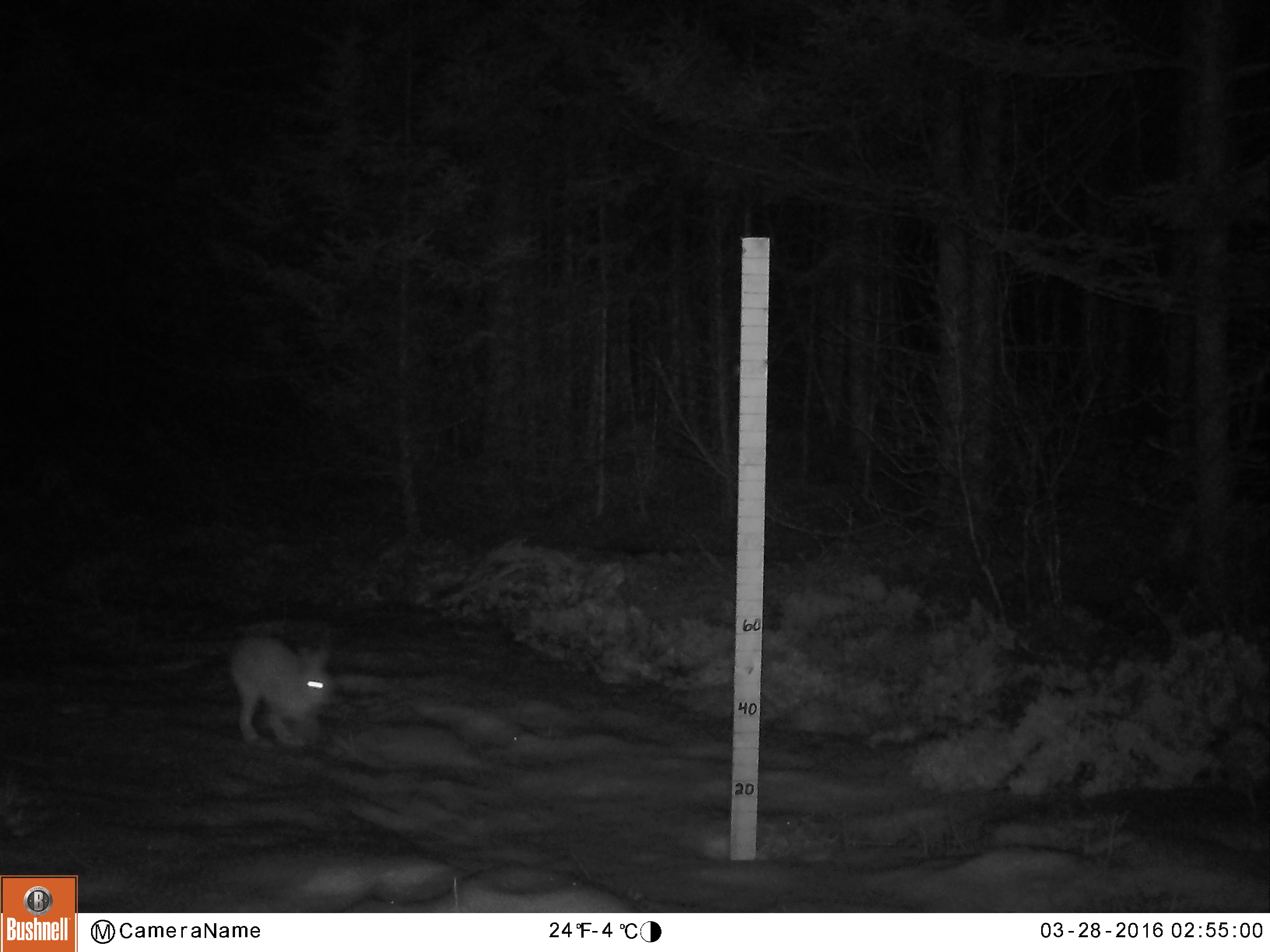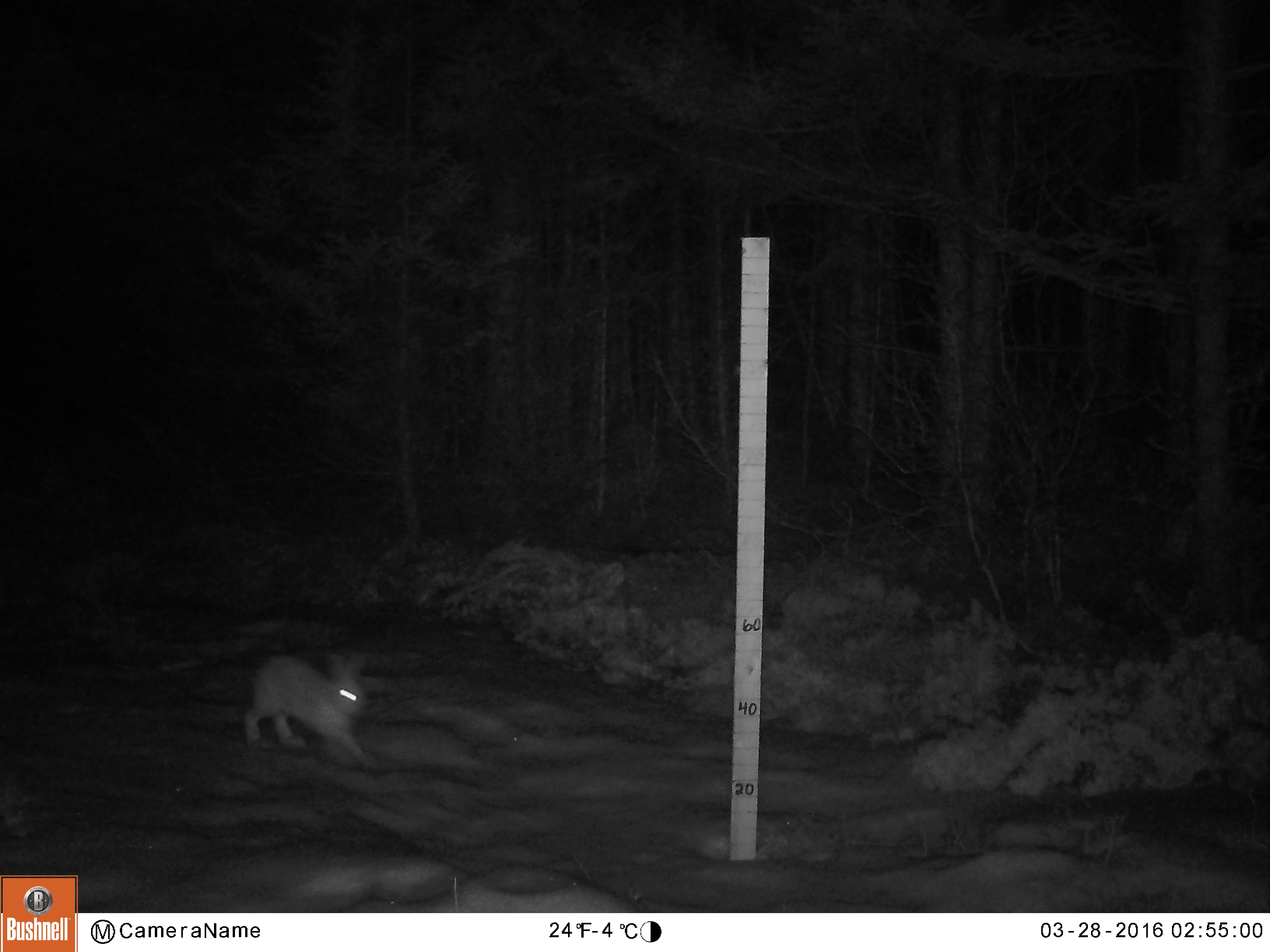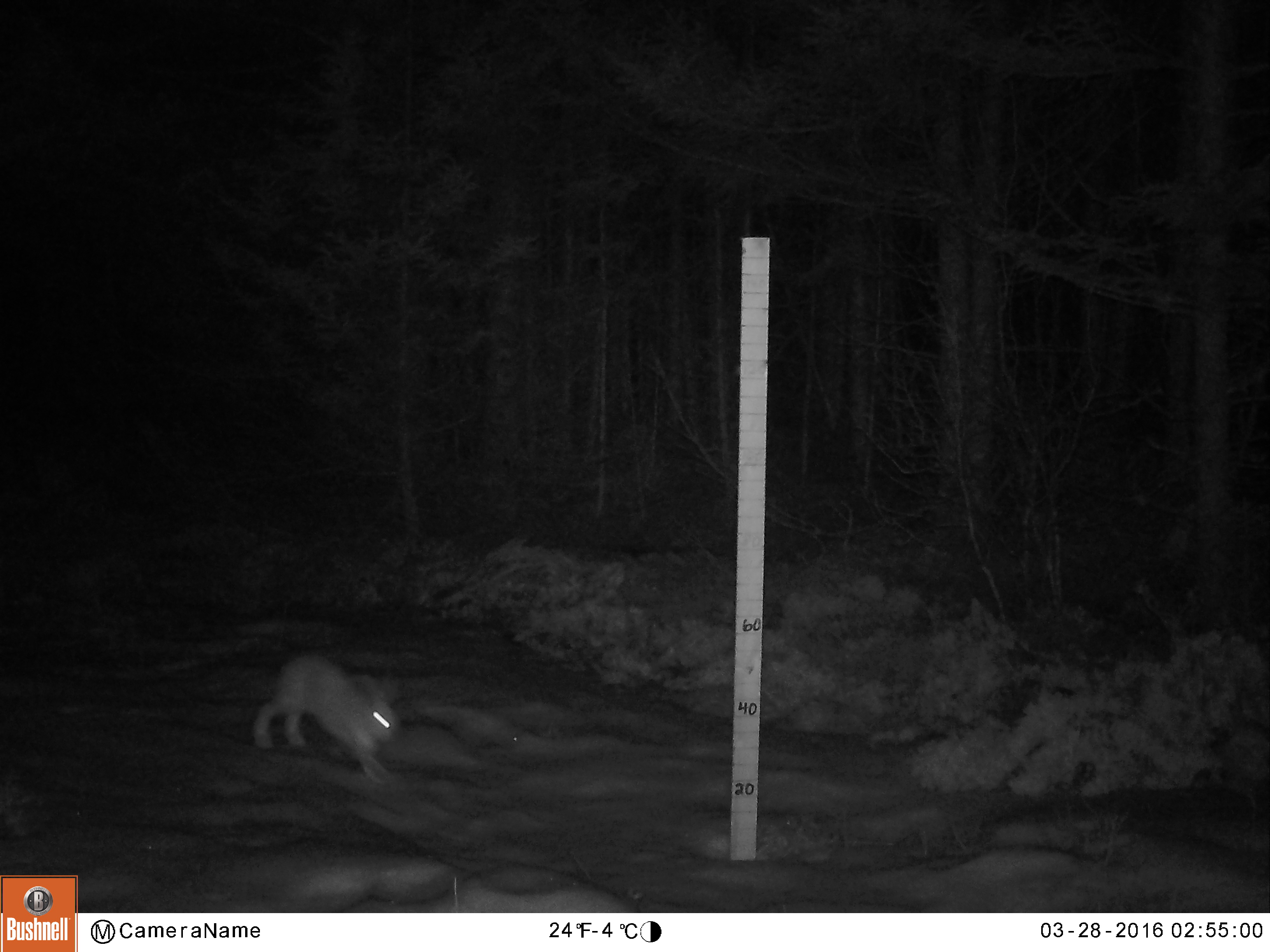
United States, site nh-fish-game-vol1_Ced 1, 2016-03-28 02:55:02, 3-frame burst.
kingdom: Animalia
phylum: Chordata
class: Mammalia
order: Lagomorpha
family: Leporidae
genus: Lepus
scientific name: Lepus americanus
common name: snowshoe hare